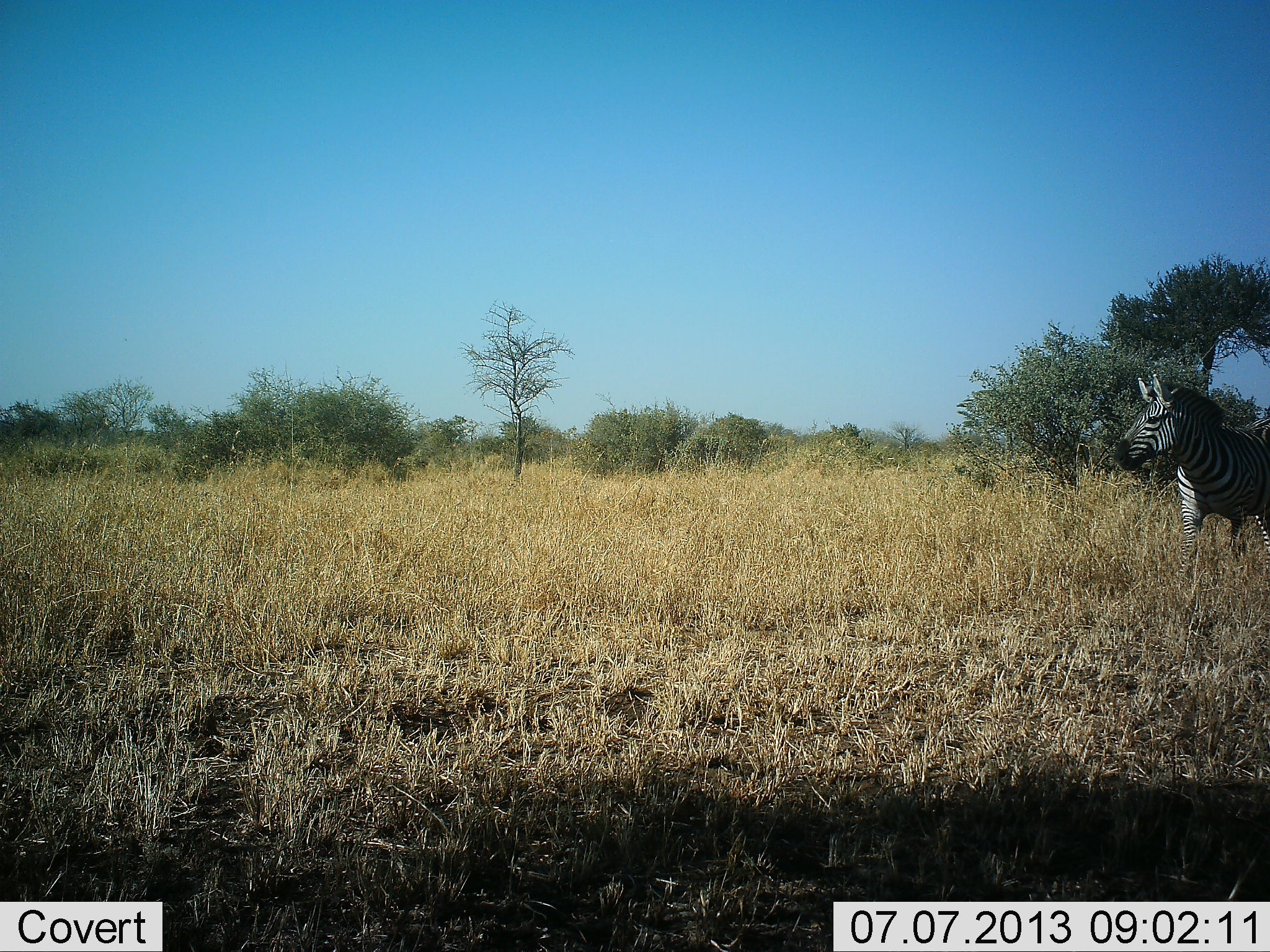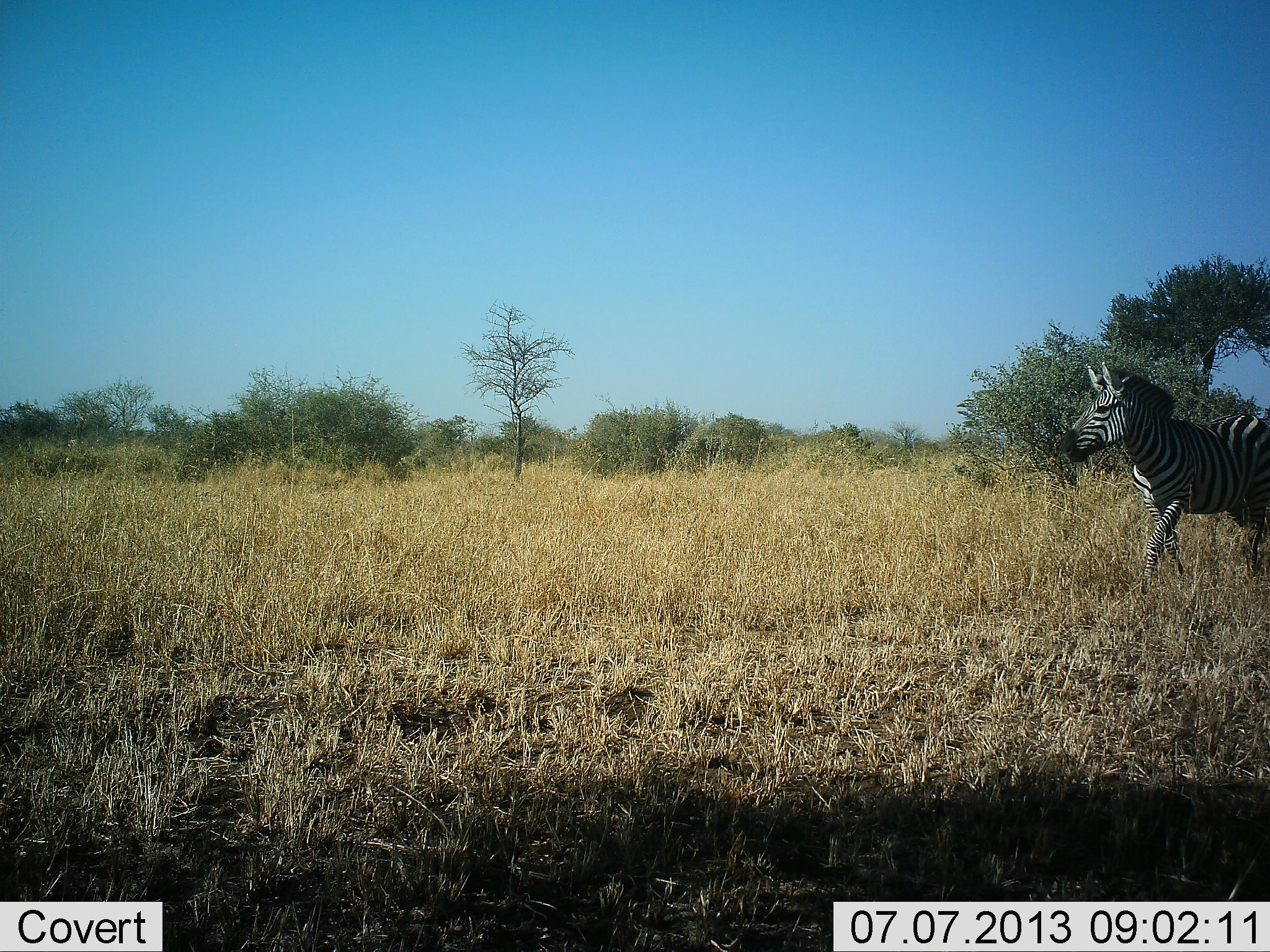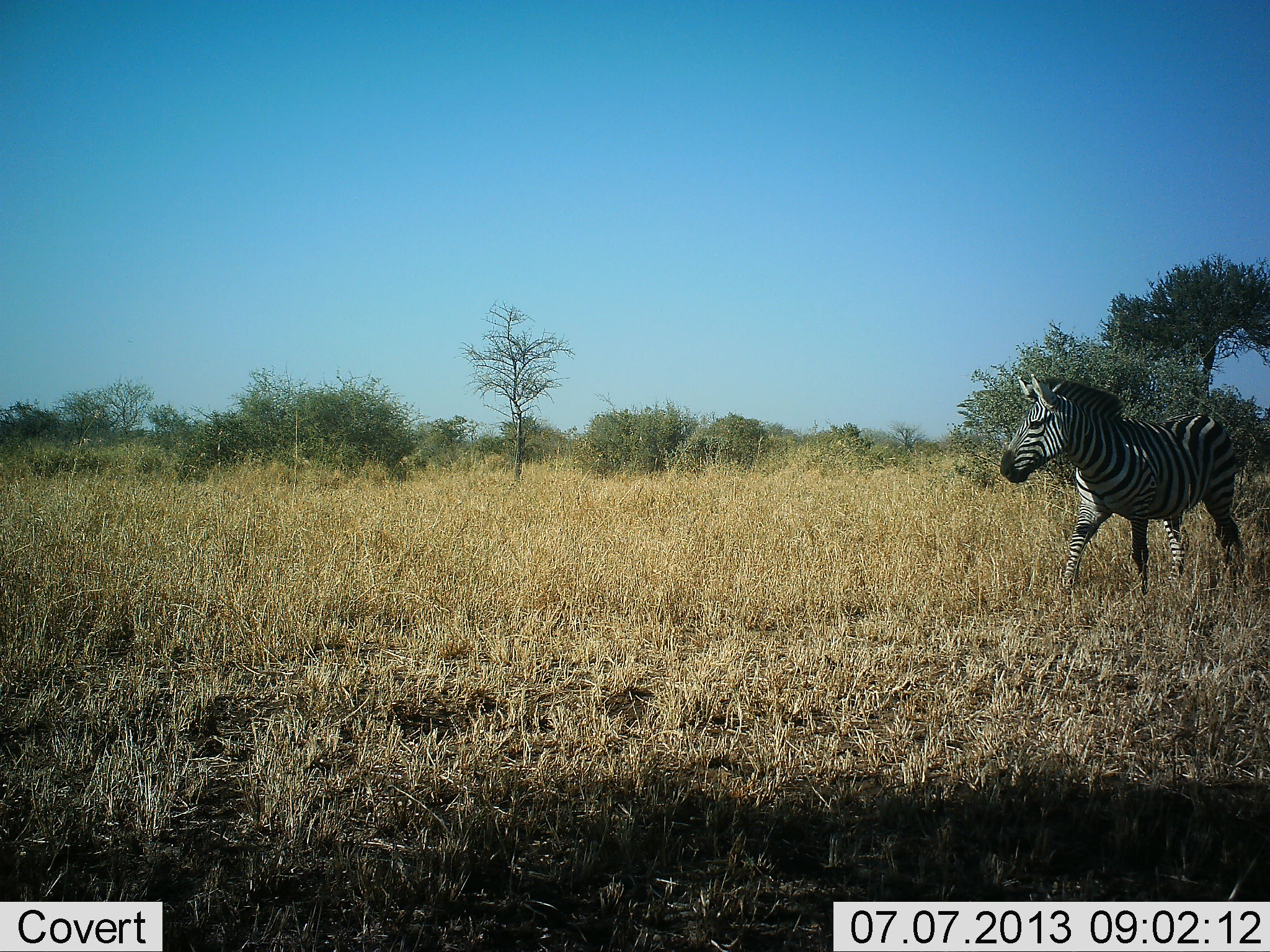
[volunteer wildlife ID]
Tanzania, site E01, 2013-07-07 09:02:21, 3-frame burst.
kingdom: Animalia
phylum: Chordata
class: Mammalia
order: Perissodactyla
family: Equidae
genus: Equus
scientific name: Equus quagga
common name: plains zebra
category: zebra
Zebra (plains zebra) (Equus quagga), count 1. Behavior (volunteer vote fractions): standing 3%, resting 0%, moving 97%, interacting 0%. Young present (vote fraction): 0%. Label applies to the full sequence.